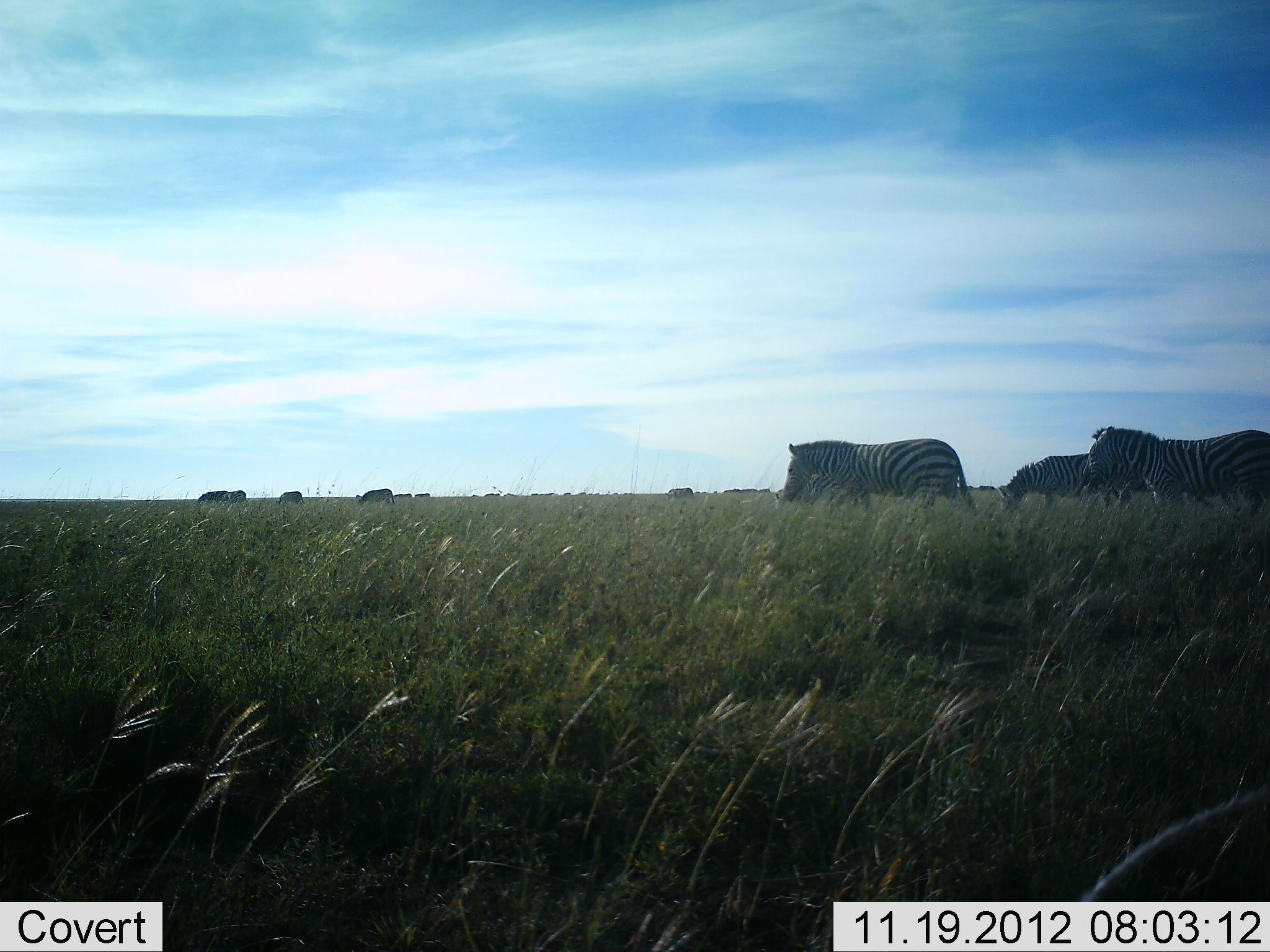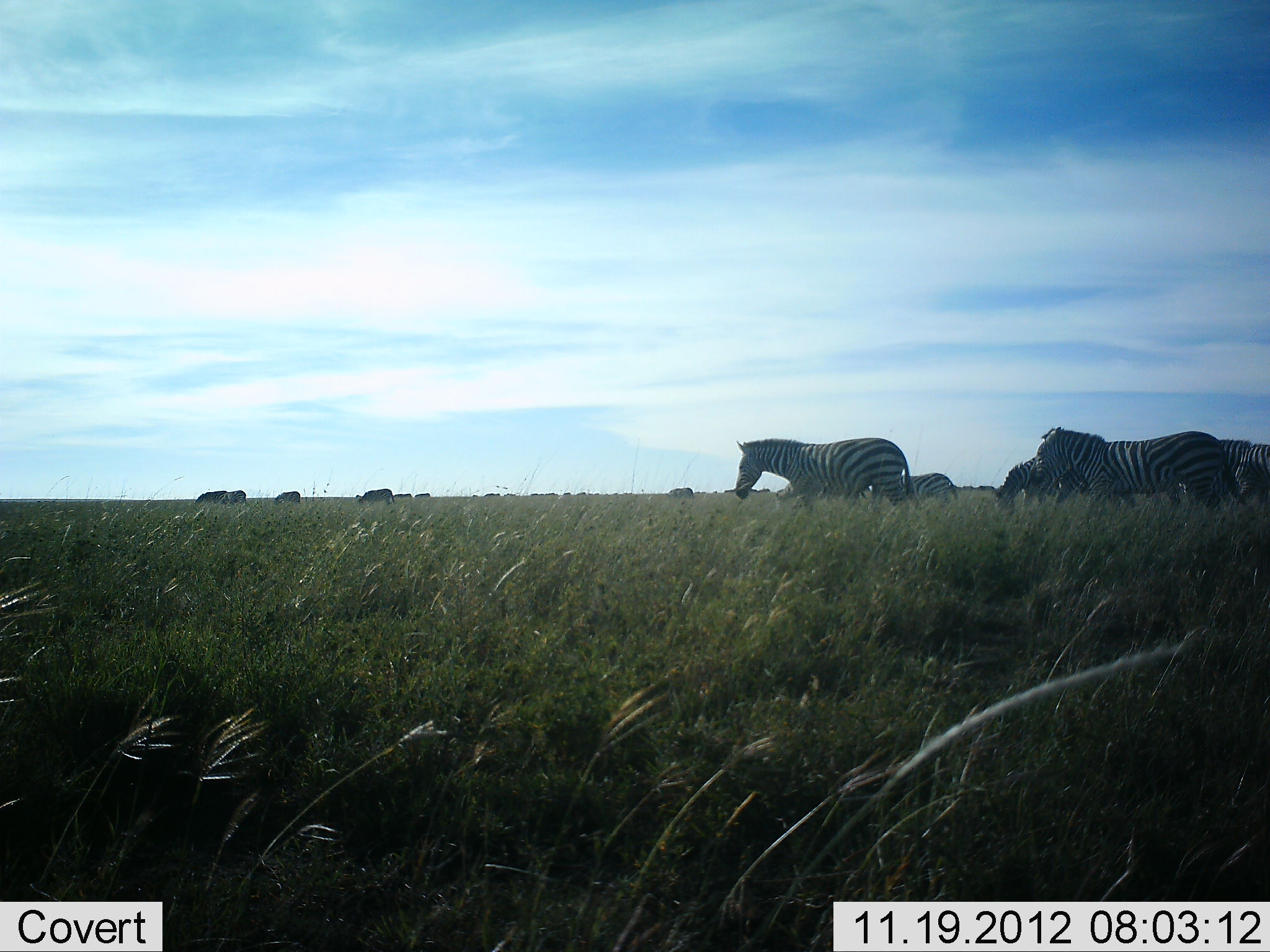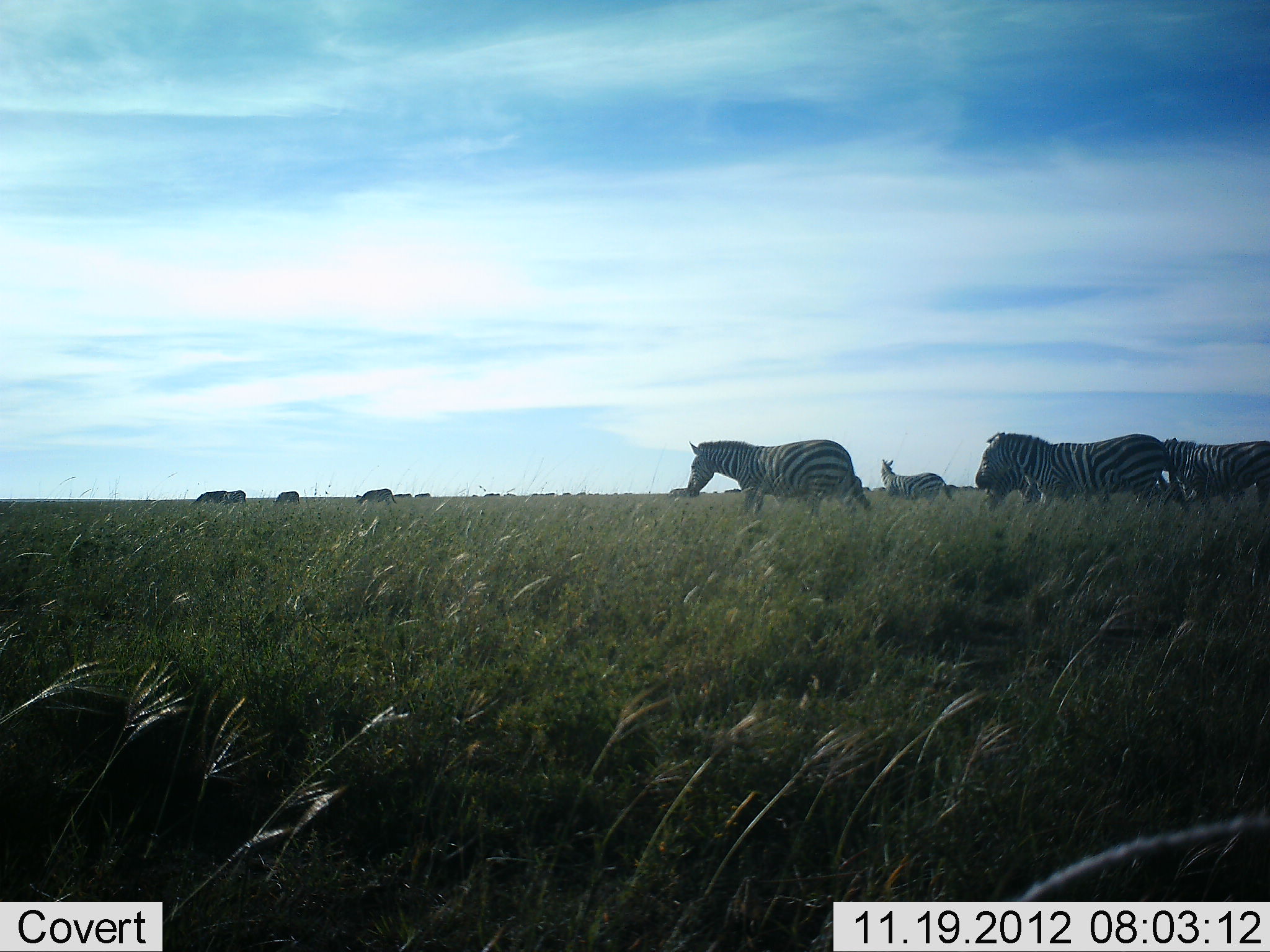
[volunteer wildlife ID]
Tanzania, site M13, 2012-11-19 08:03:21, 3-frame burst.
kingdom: Animalia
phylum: Chordata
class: Mammalia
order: Perissodactyla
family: Equidae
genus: Equus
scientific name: Equus quagga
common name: plains zebra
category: zebra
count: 6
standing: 42%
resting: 0%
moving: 83%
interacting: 0%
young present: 0%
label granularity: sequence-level